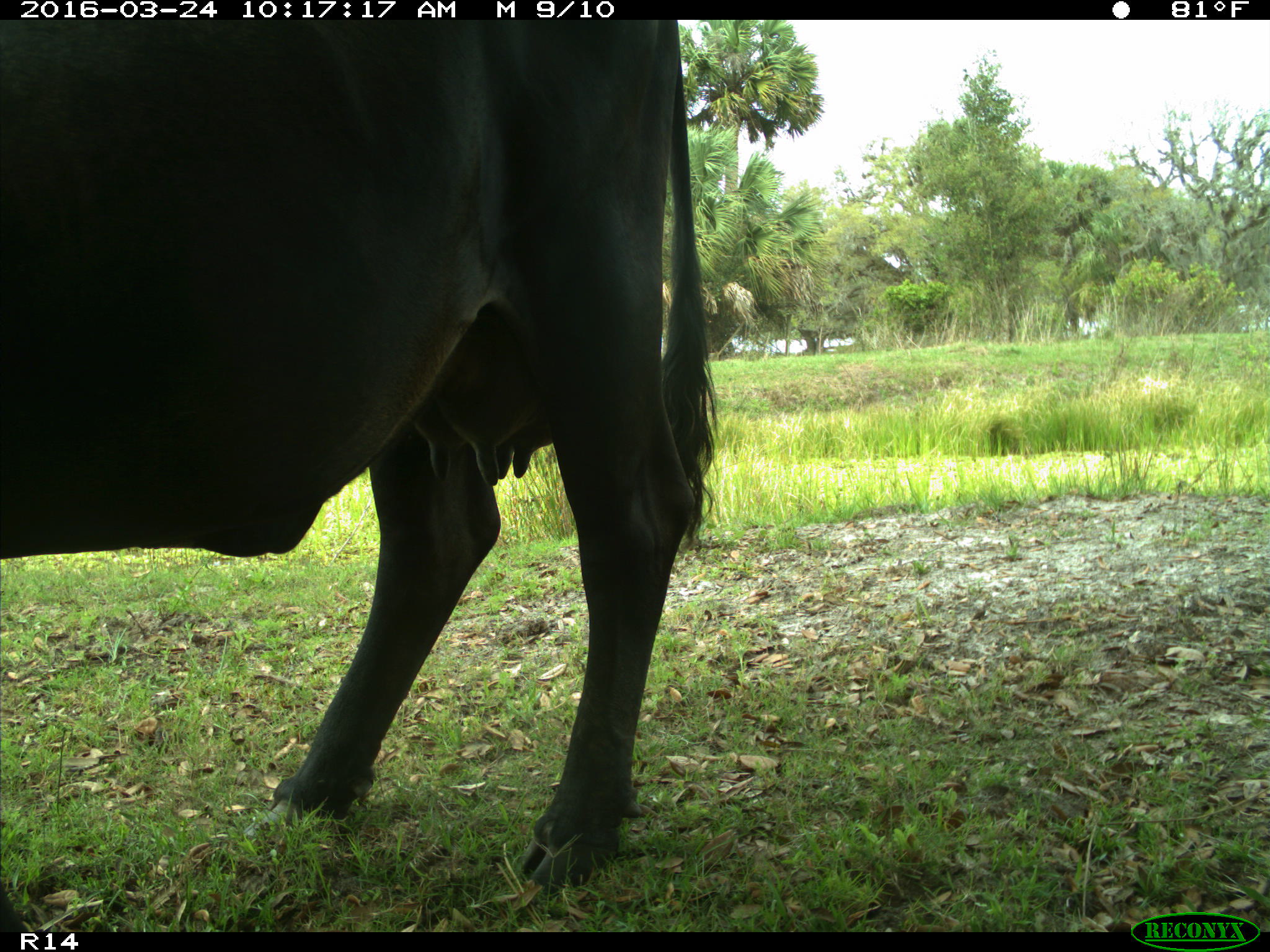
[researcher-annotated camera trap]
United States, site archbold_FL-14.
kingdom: Animalia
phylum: Chordata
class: Mammalia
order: Artiodactyla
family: Bovidae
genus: Bos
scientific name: Bos taurus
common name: domestic cow